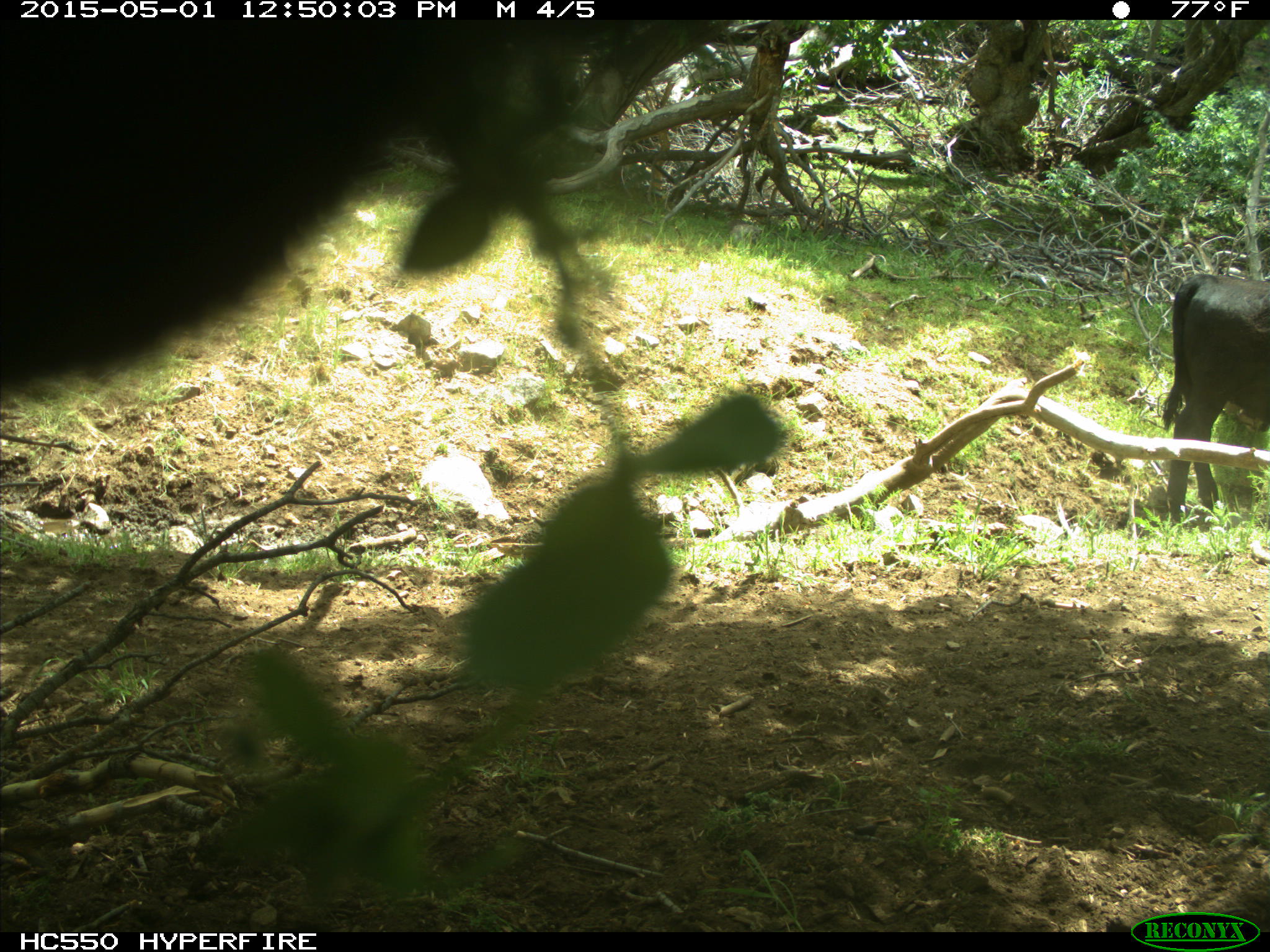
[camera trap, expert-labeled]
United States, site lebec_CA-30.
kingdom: Animalia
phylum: Chordata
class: Mammalia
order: Artiodactyla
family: Bovidae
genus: Bos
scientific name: Bos taurus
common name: domestic cow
Bos taurus (domestic cow).